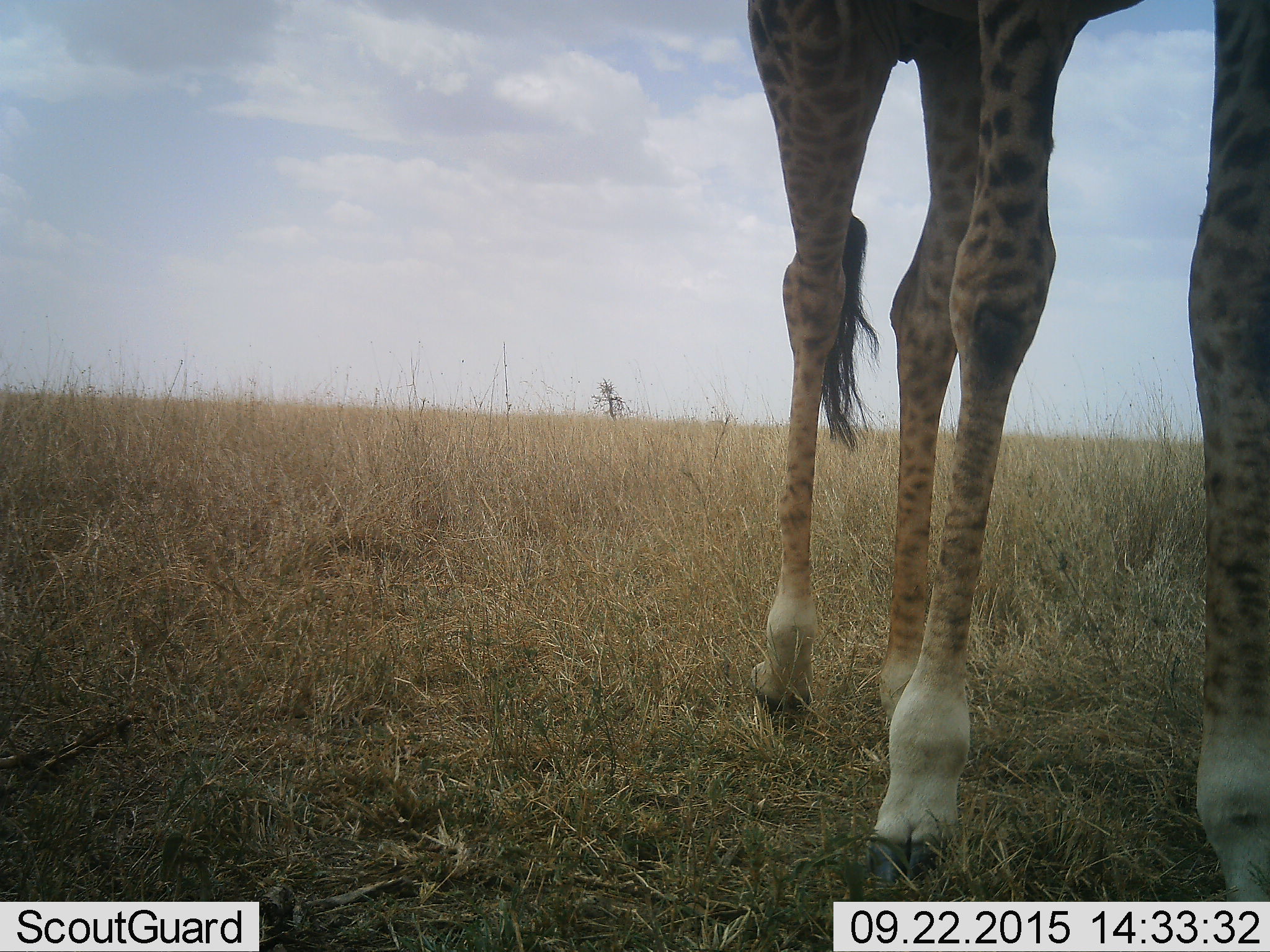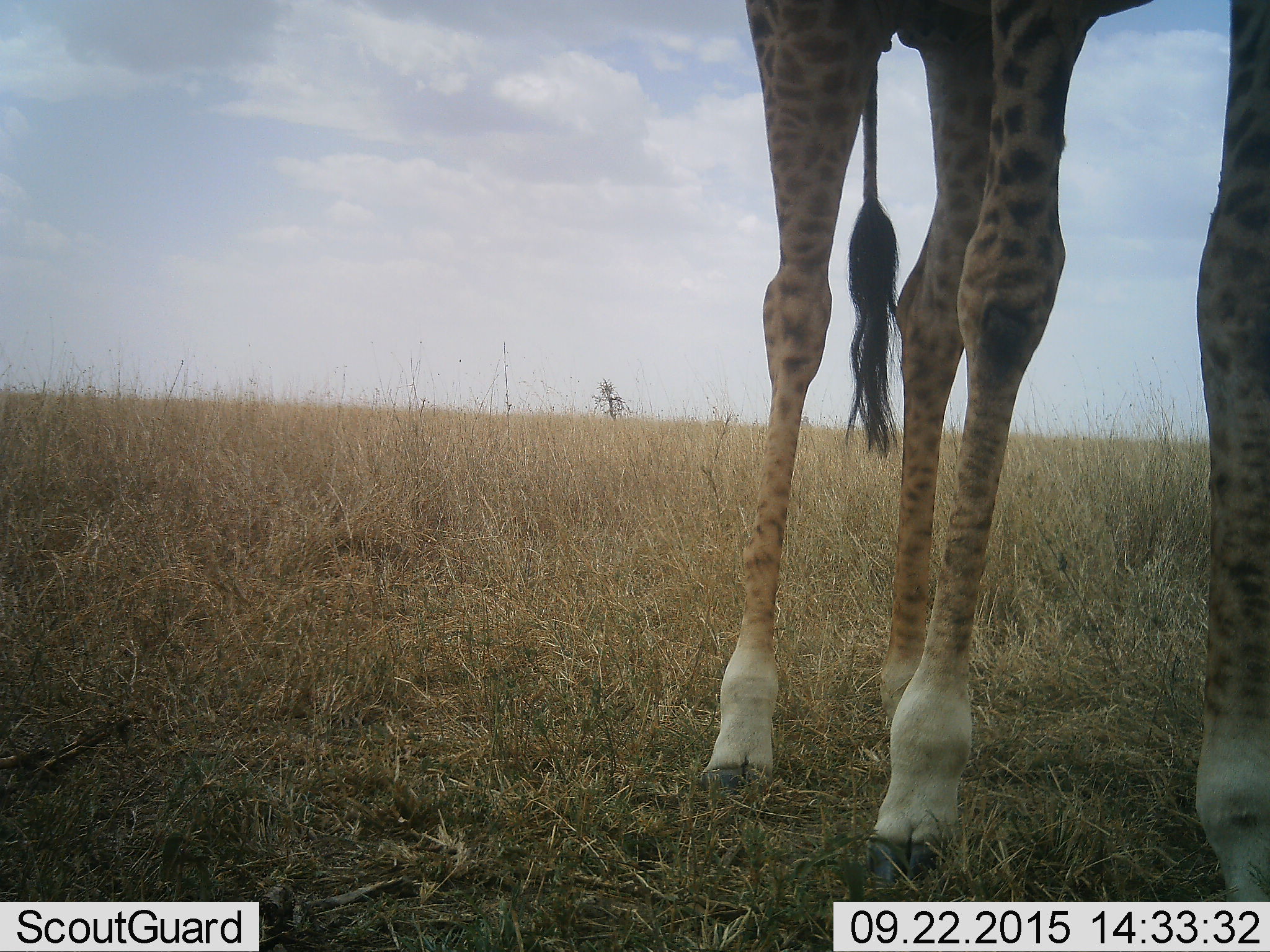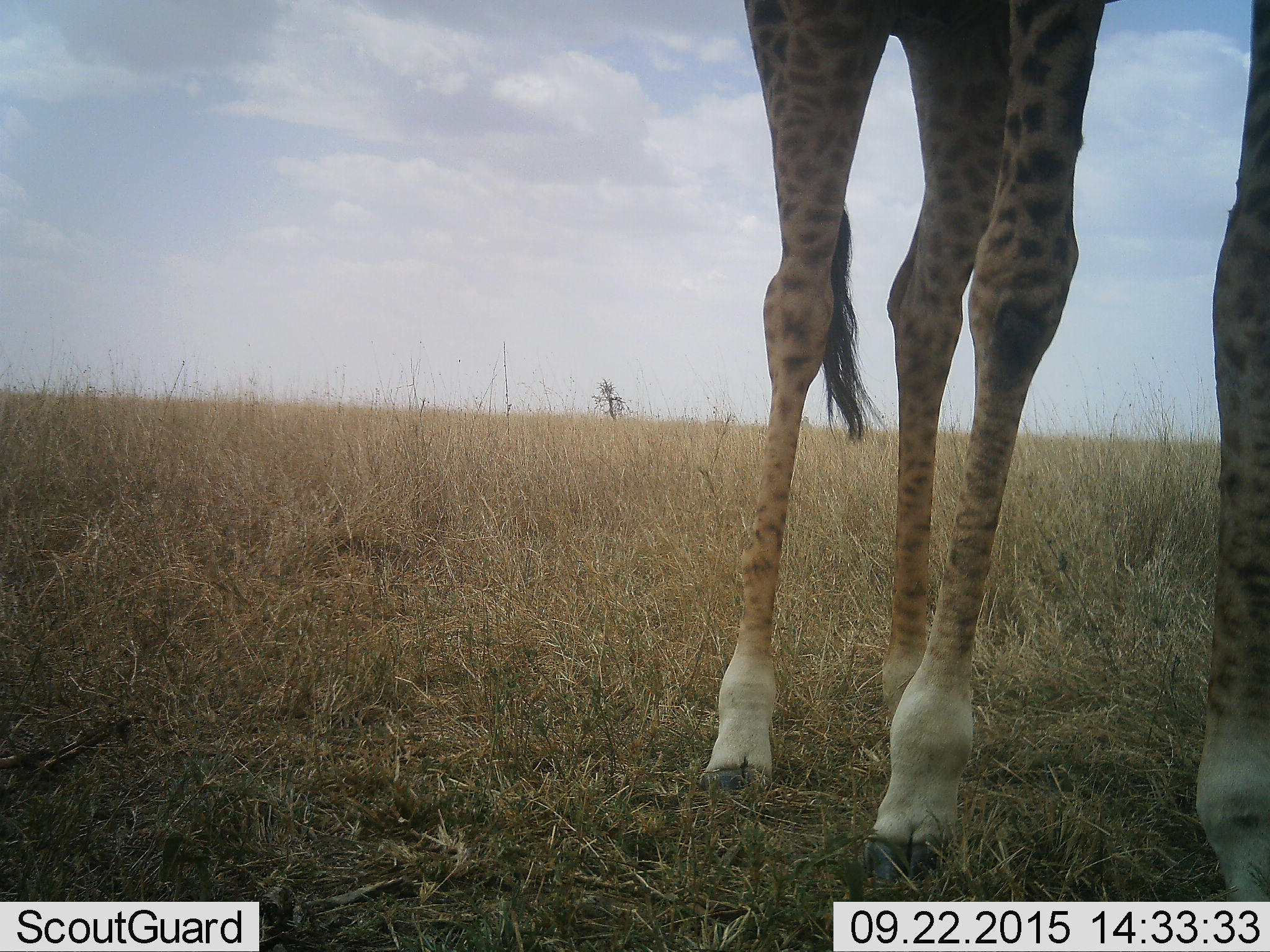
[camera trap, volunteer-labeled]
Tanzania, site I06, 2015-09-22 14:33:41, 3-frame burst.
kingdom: Animalia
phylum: Chordata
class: Mammalia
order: Artiodactyla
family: Giraffidae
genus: Giraffa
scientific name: Giraffa camelopardalis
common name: giraffe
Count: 1.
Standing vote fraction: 90%.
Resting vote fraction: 0%.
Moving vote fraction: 20%.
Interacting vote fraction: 0%.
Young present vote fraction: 0%.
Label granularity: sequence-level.